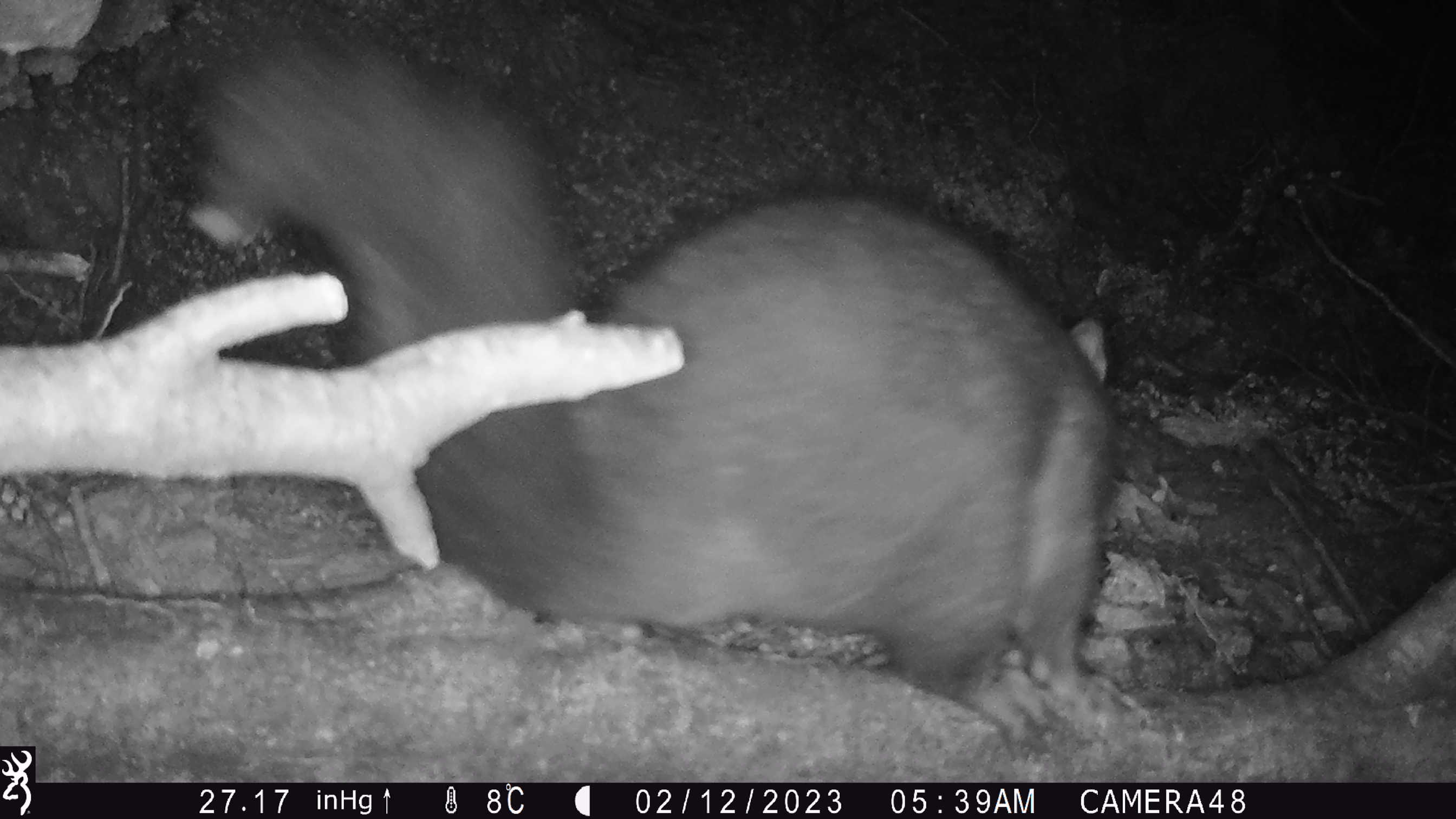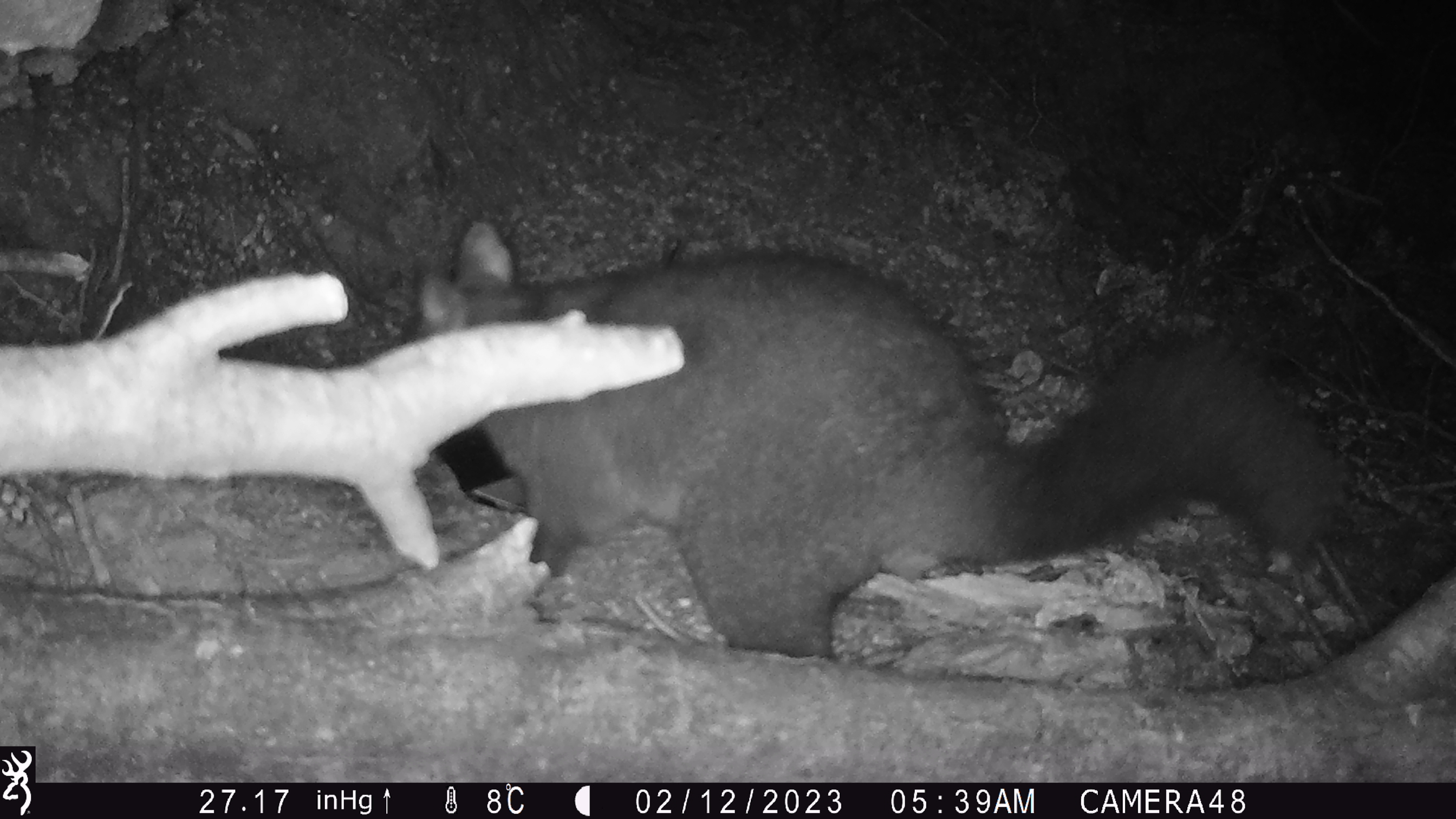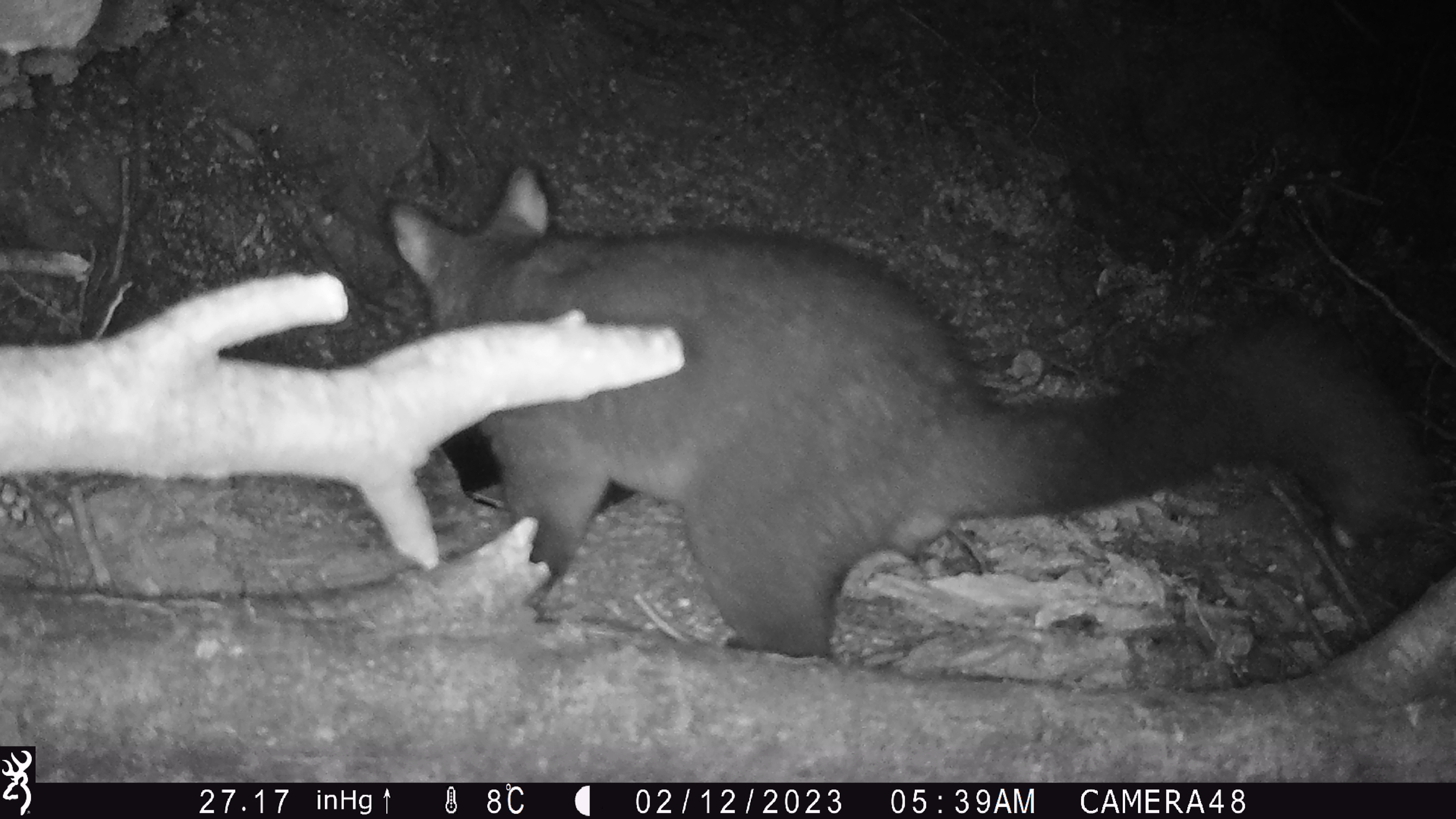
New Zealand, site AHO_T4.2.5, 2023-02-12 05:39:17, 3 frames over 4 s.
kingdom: Animalia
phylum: Chordata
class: Mammalia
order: Carnivora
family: Mustelidae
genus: Mustela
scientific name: Mustela erminea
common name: stoat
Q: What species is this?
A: Stoat (Mustela erminea).